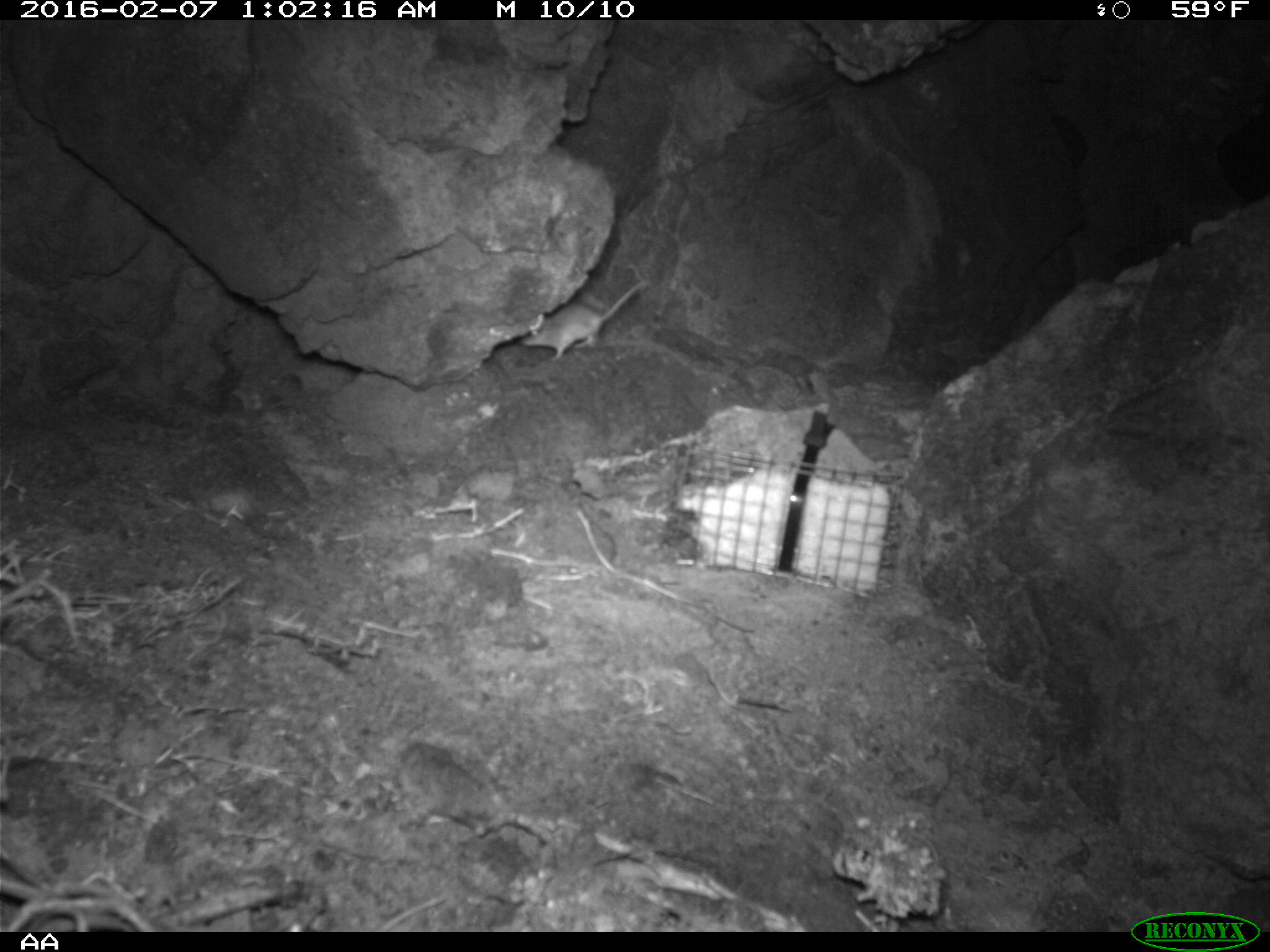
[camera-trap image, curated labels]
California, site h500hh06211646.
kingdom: Animalia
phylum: Chordata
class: Mammalia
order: Rodentia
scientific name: Rodentia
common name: rodent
Rodent (Rodentia).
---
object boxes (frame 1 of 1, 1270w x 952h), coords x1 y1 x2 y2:
rodent: 521 280 646 361